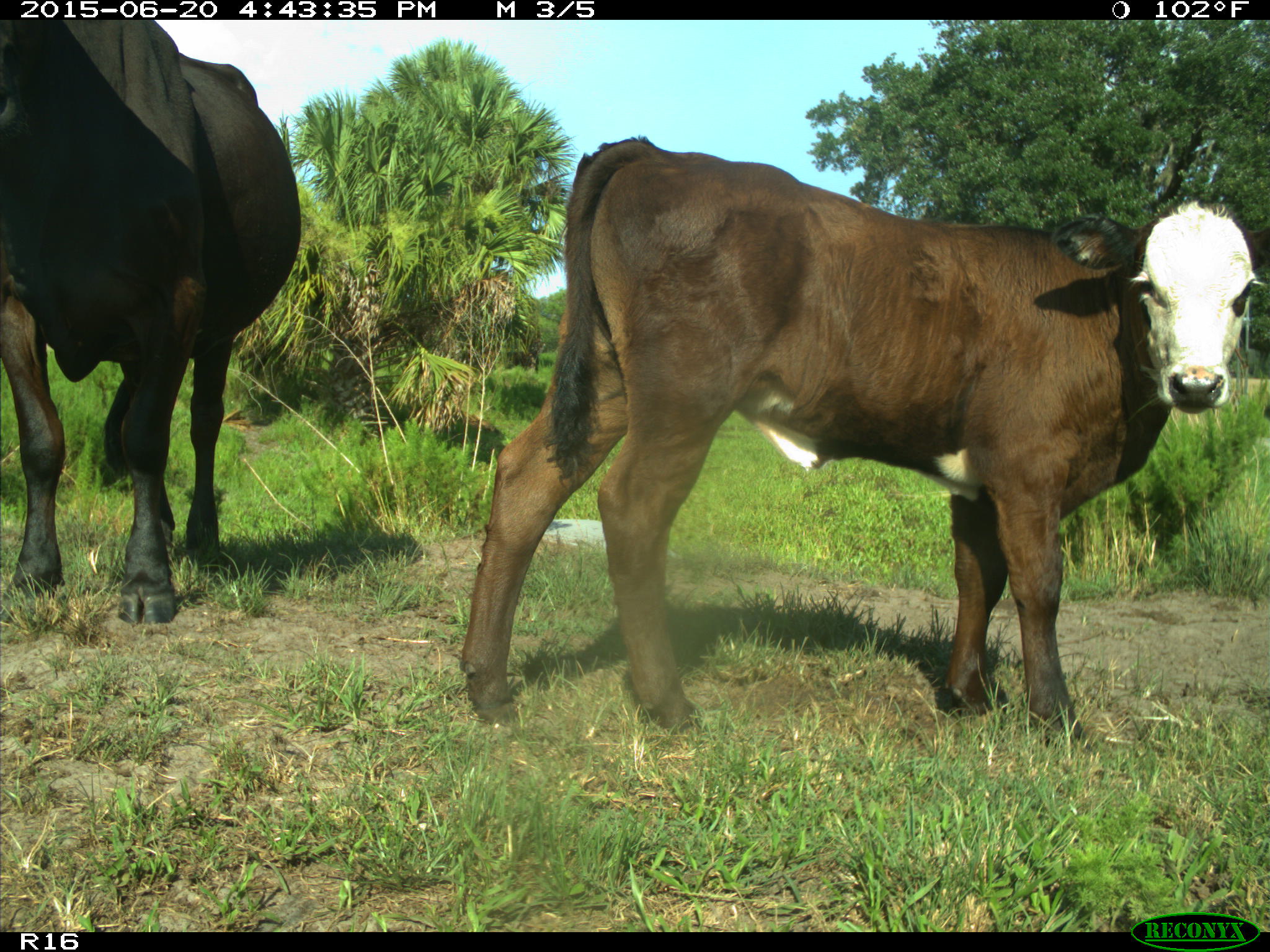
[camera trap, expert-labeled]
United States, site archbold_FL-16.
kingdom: Animalia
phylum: Chordata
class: Mammalia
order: Artiodactyla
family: Bovidae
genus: Bos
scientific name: Bos taurus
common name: domestic cow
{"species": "Bos taurus (domestic cow)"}